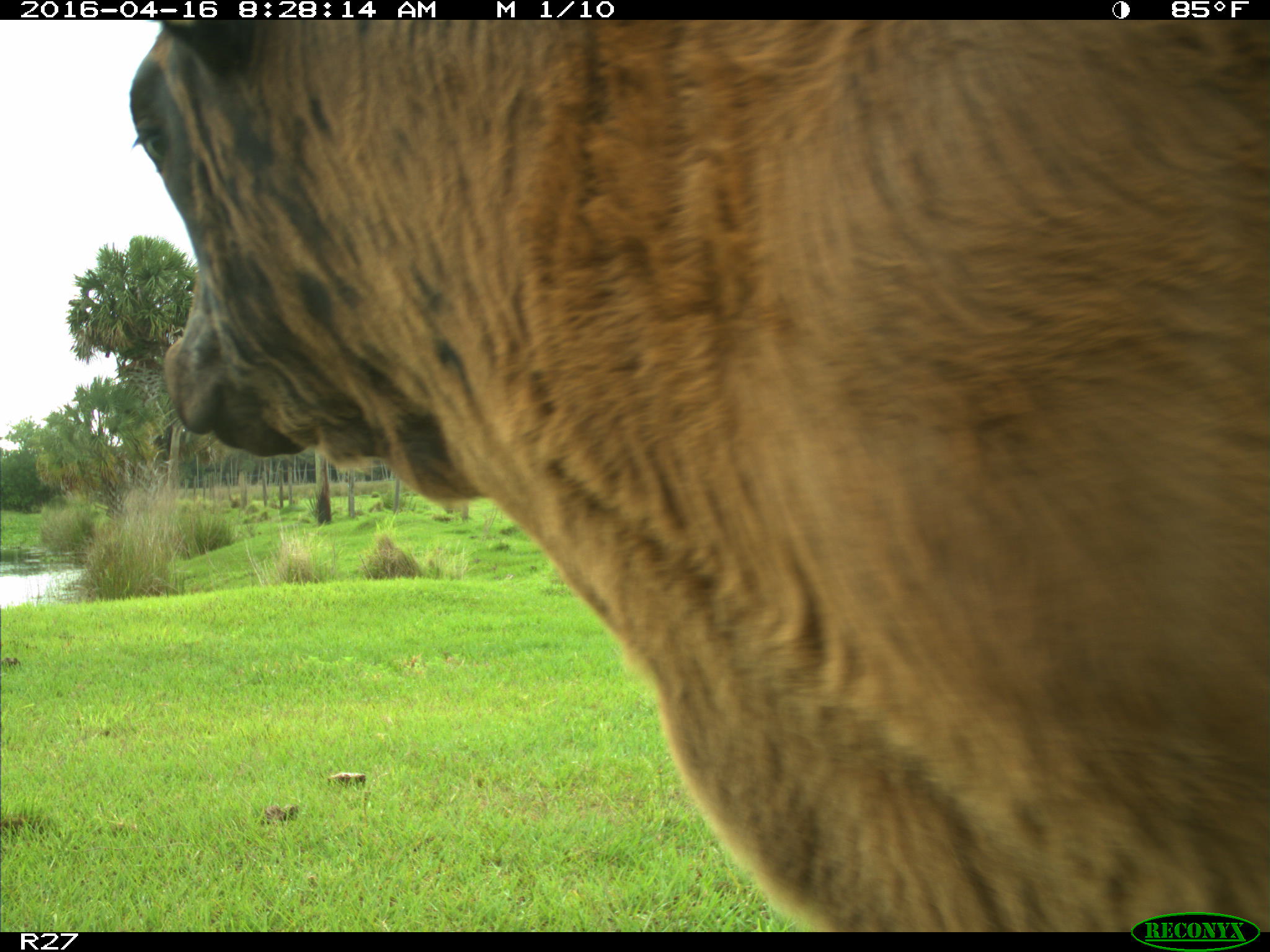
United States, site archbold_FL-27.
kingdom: Animalia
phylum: Chordata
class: Mammalia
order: Artiodactyla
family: Bovidae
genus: Bos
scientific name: Bos taurus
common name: domestic cow